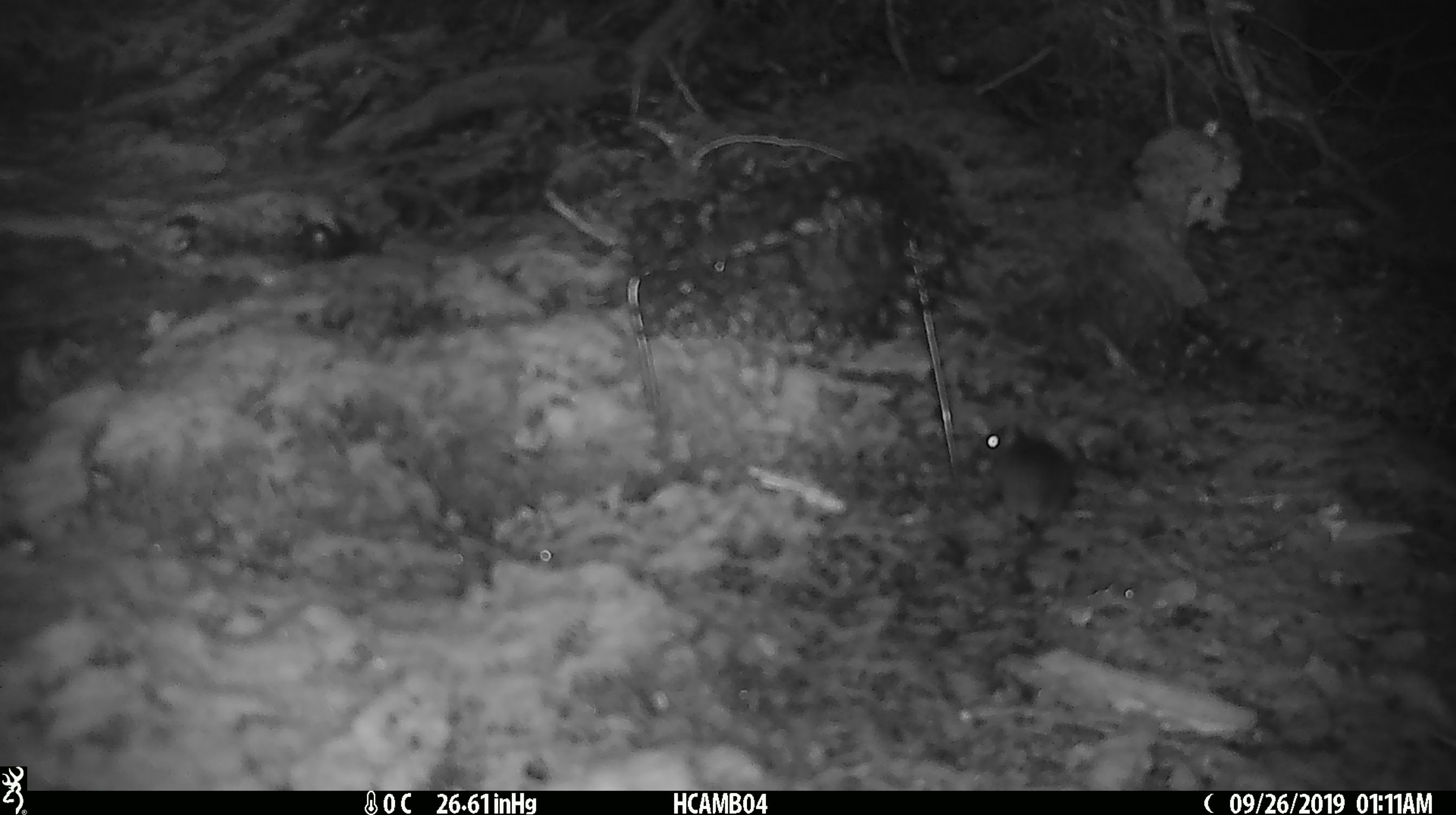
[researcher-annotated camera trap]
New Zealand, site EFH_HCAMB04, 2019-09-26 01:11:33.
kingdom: Animalia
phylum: Chordata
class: Mammalia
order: Rodentia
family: Muridae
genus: Mus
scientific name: Mus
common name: mouse